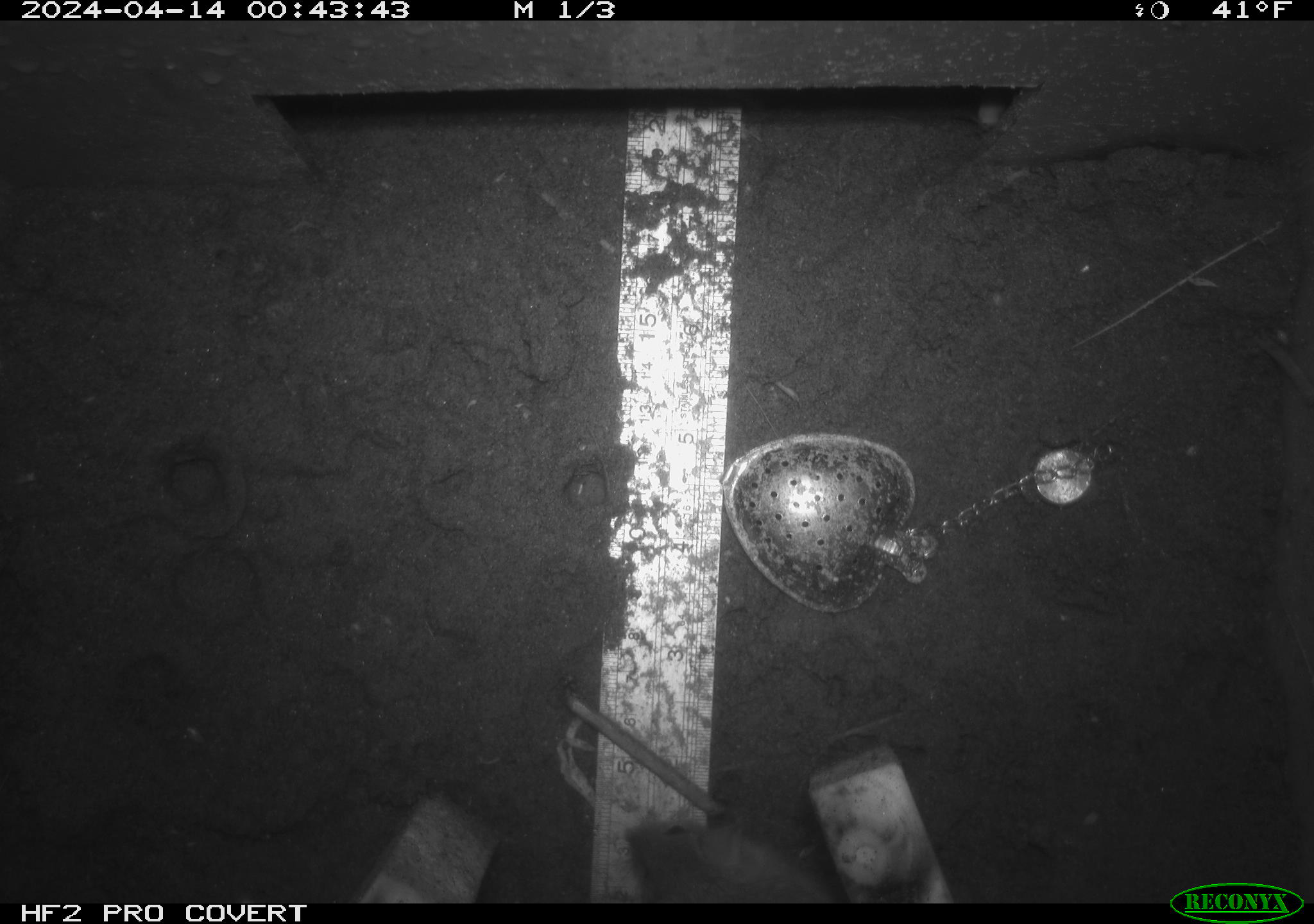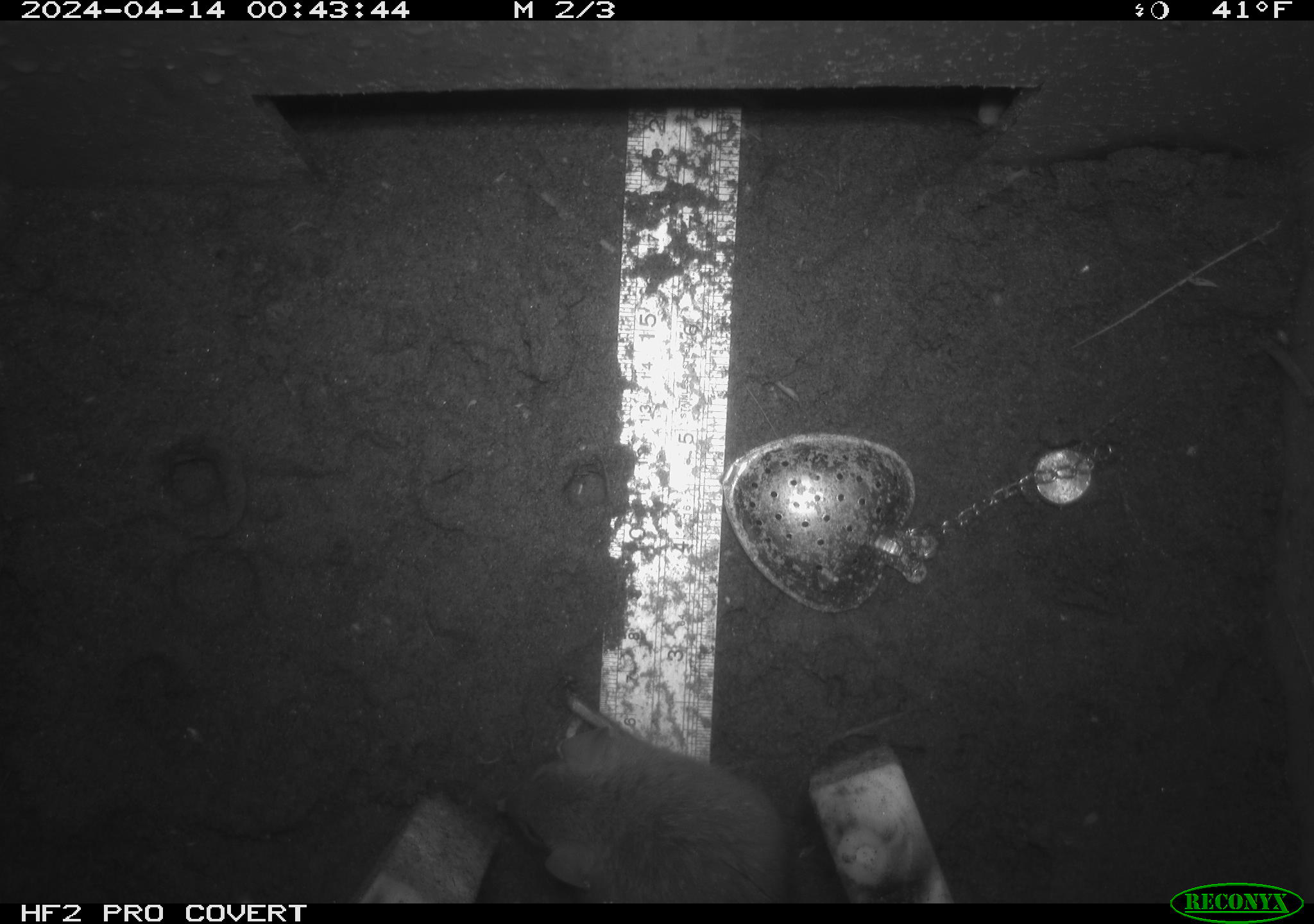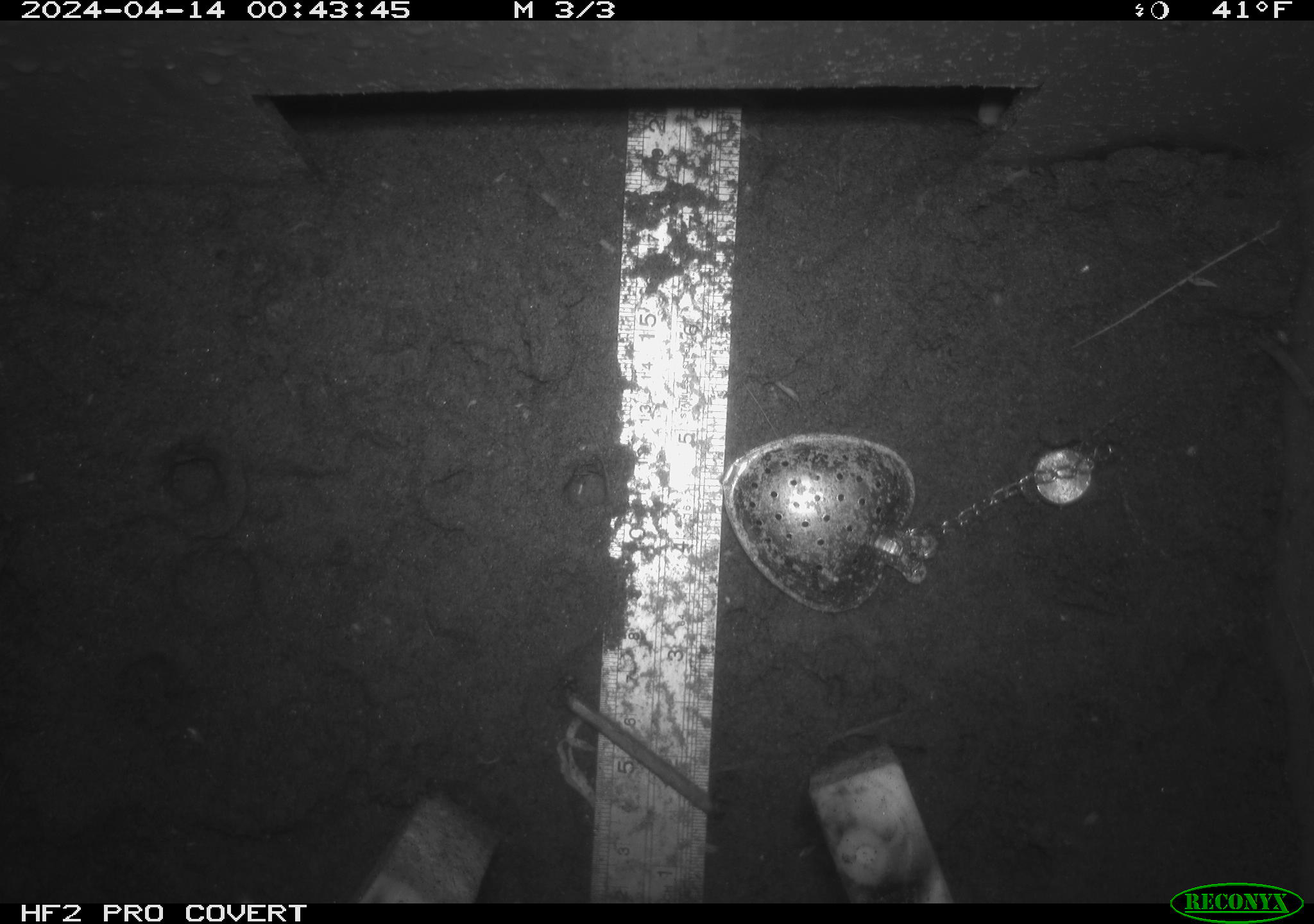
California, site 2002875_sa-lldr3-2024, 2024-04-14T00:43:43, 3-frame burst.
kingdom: Animalia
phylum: Chordata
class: Mammalia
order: Rodentia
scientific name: Rodentia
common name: rodent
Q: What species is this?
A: Rodent (Rodentia).